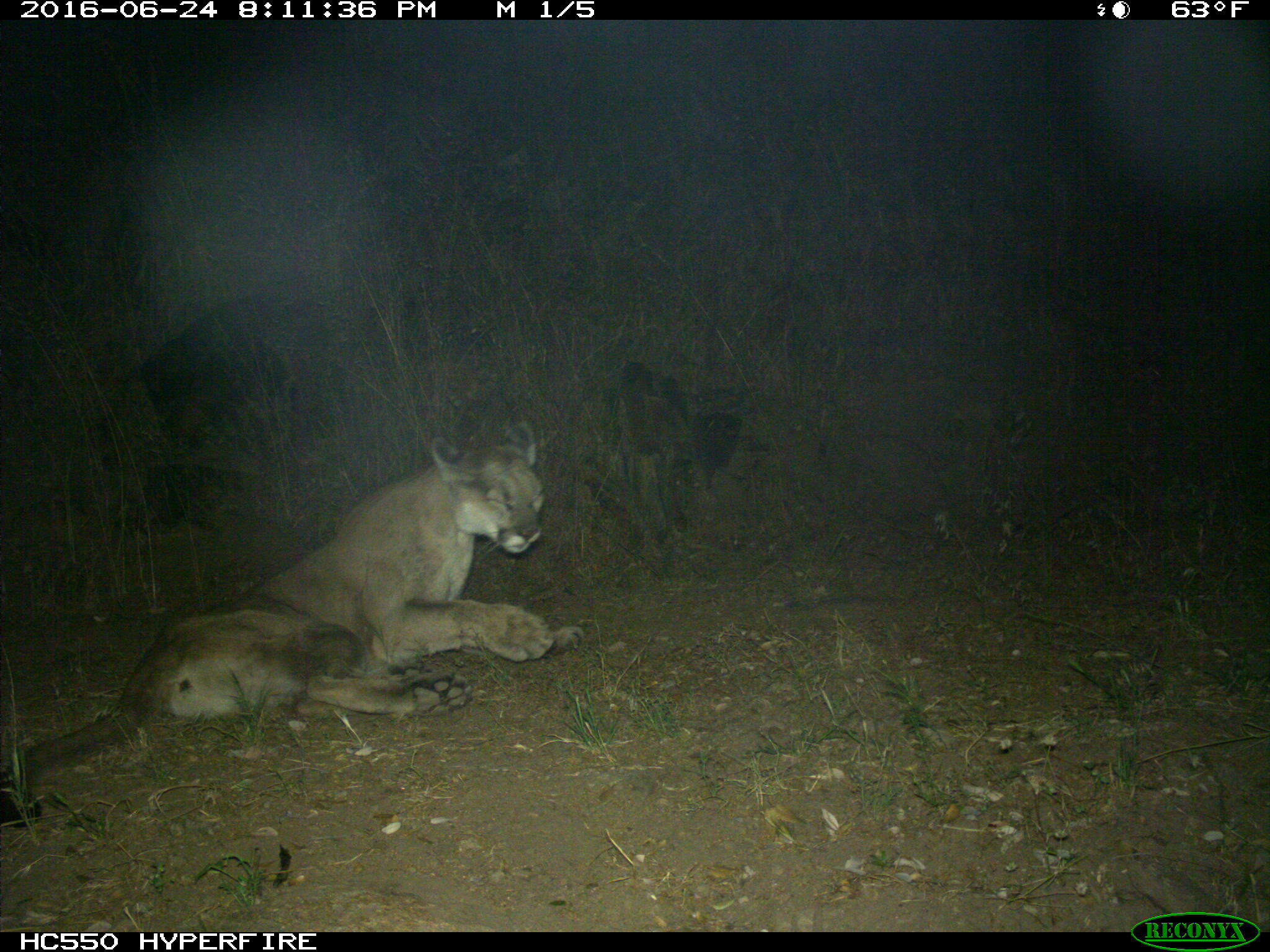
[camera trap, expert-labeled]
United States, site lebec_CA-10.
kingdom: Animalia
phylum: Chordata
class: Mammalia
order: Carnivora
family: Felidae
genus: Puma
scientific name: Puma concolor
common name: mountain lion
Puma concolor (mountain lion).